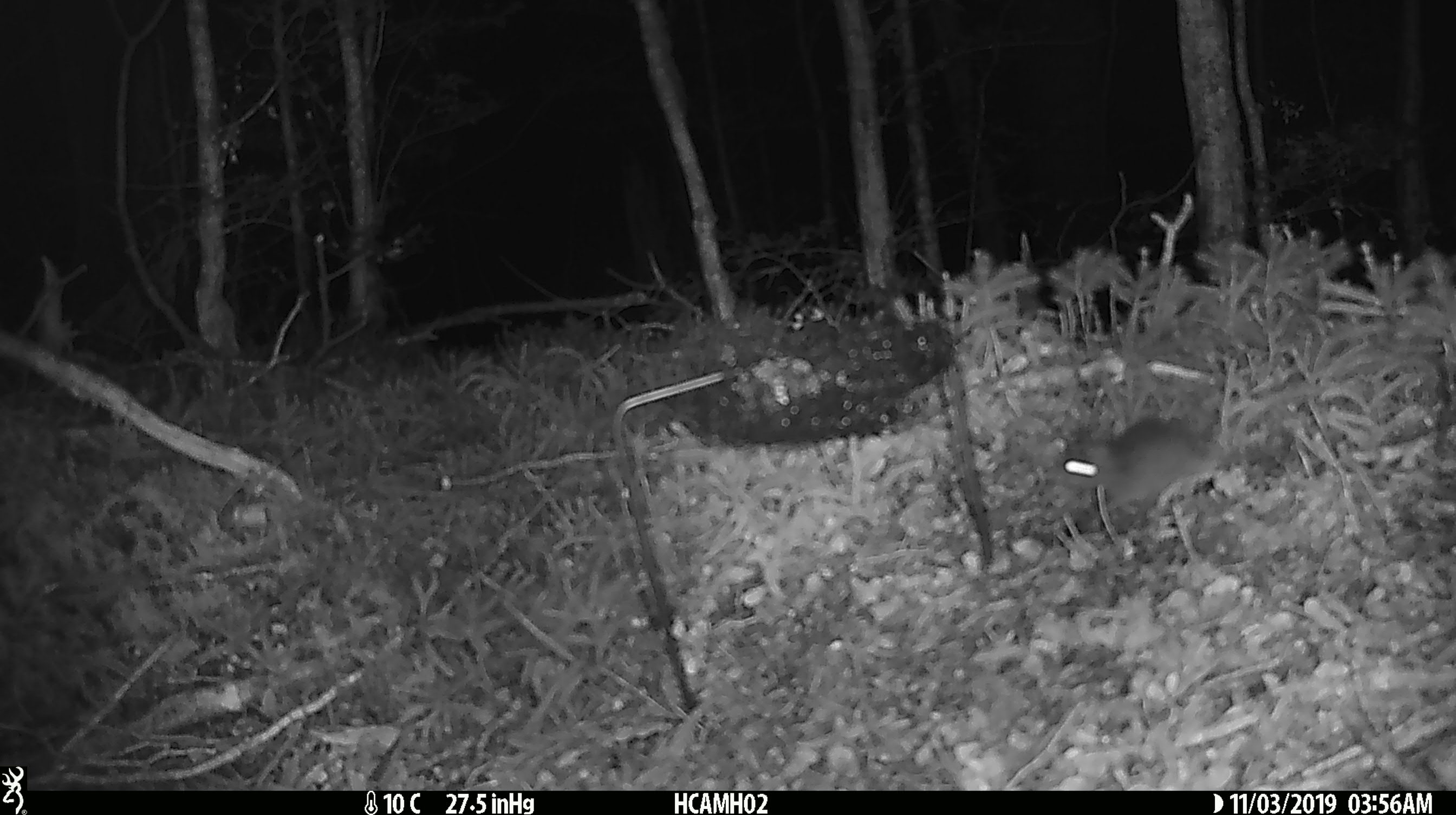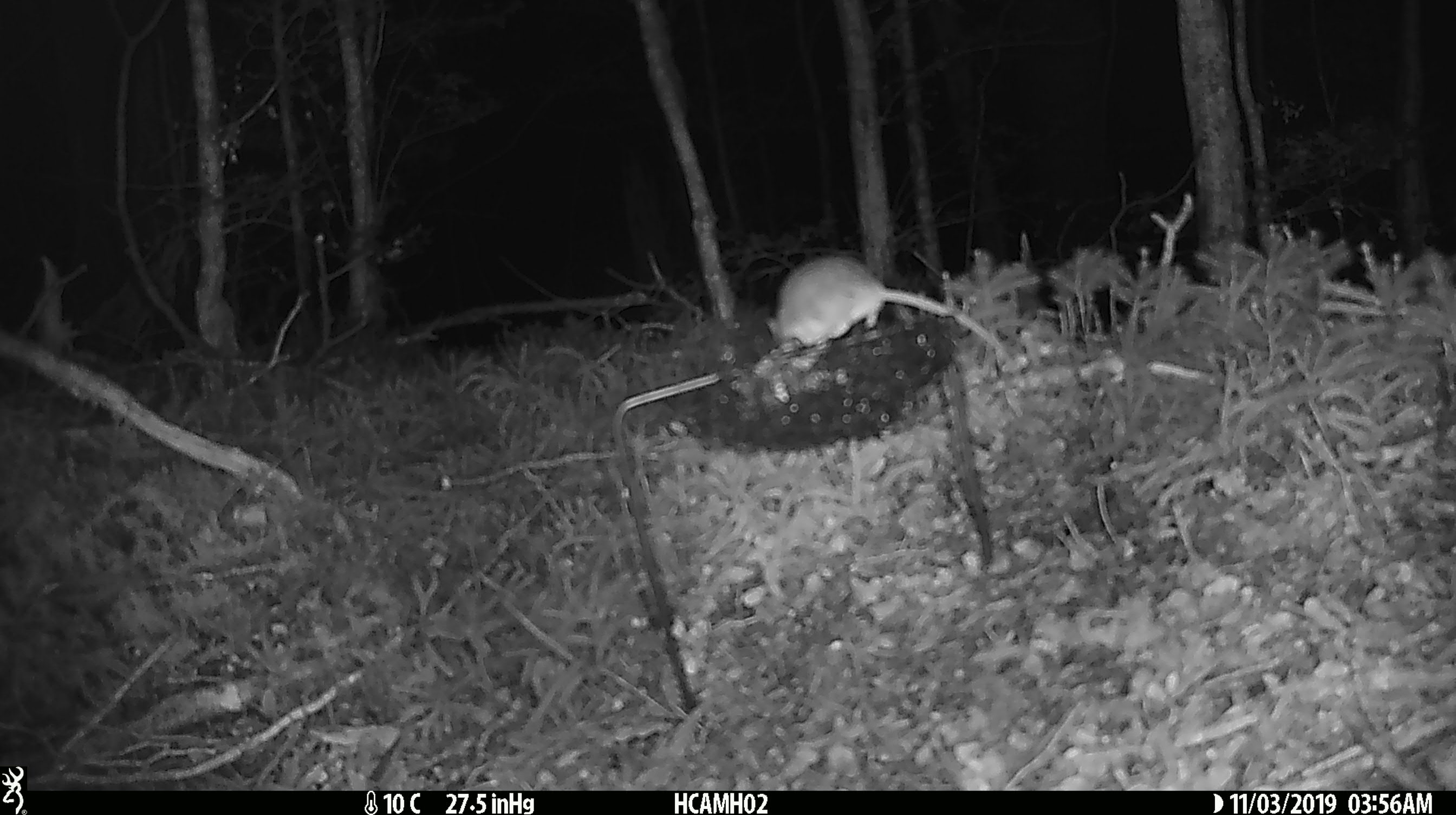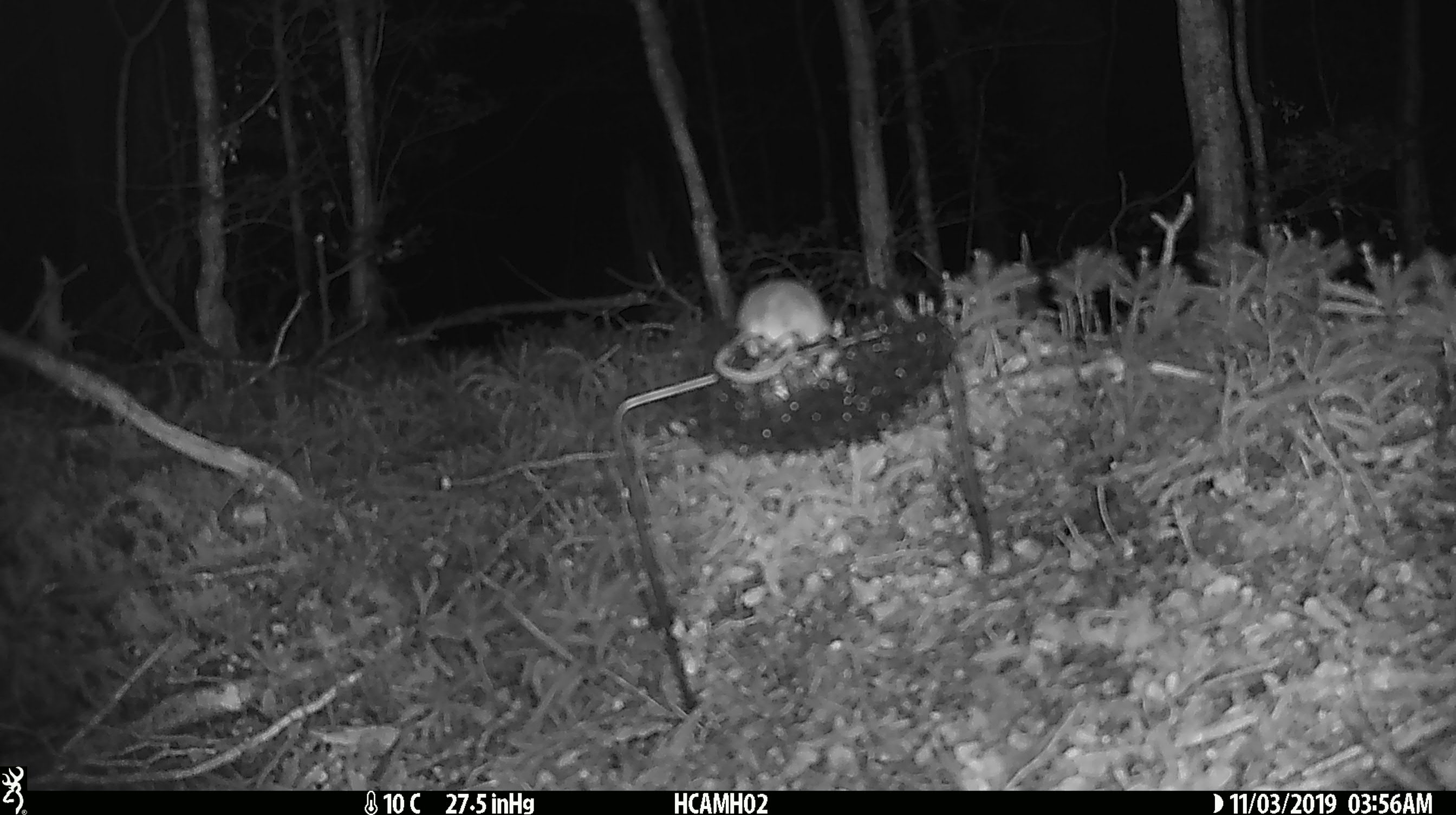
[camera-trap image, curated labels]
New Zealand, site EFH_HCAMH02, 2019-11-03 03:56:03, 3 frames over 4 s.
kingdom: Animalia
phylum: Chordata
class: Mammalia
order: Rodentia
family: Muridae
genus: Mus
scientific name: Mus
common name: mouse